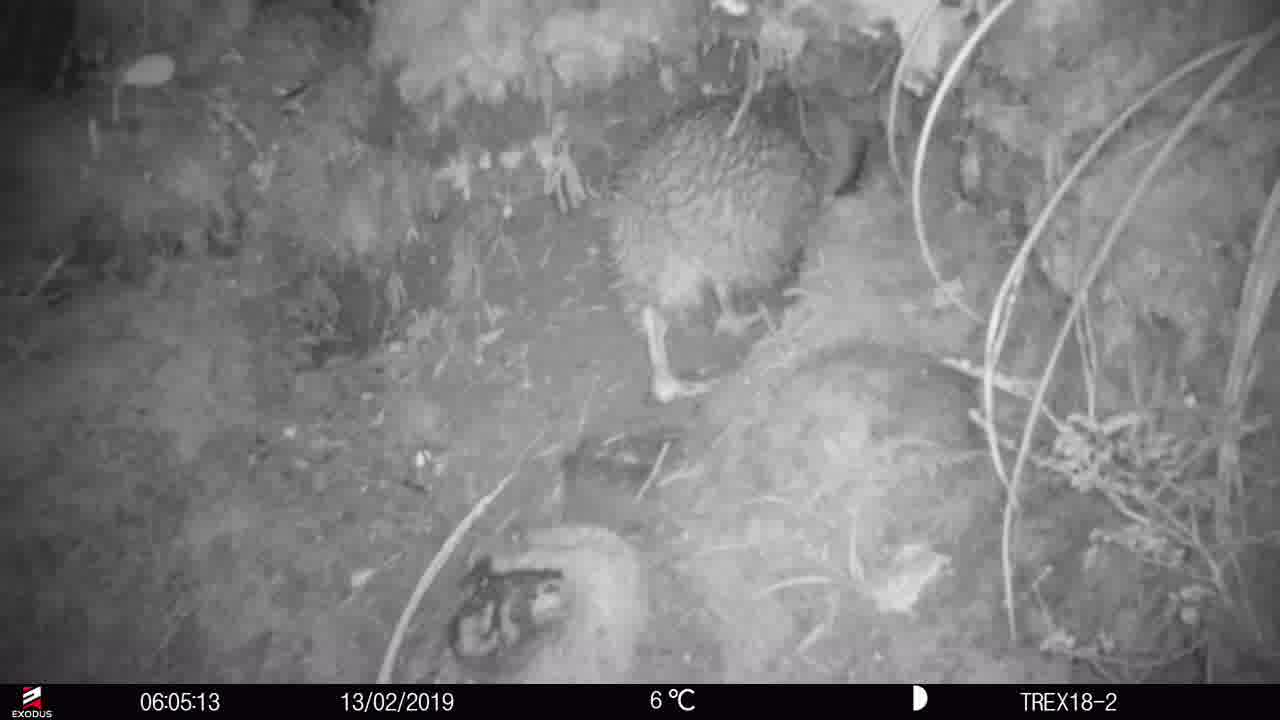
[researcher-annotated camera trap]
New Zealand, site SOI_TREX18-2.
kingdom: Animalia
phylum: Chordata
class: Aves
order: Apterygiformes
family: Apterygidae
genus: Apteryx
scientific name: Apteryx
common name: kiwi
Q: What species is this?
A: Kiwi (Apteryx).